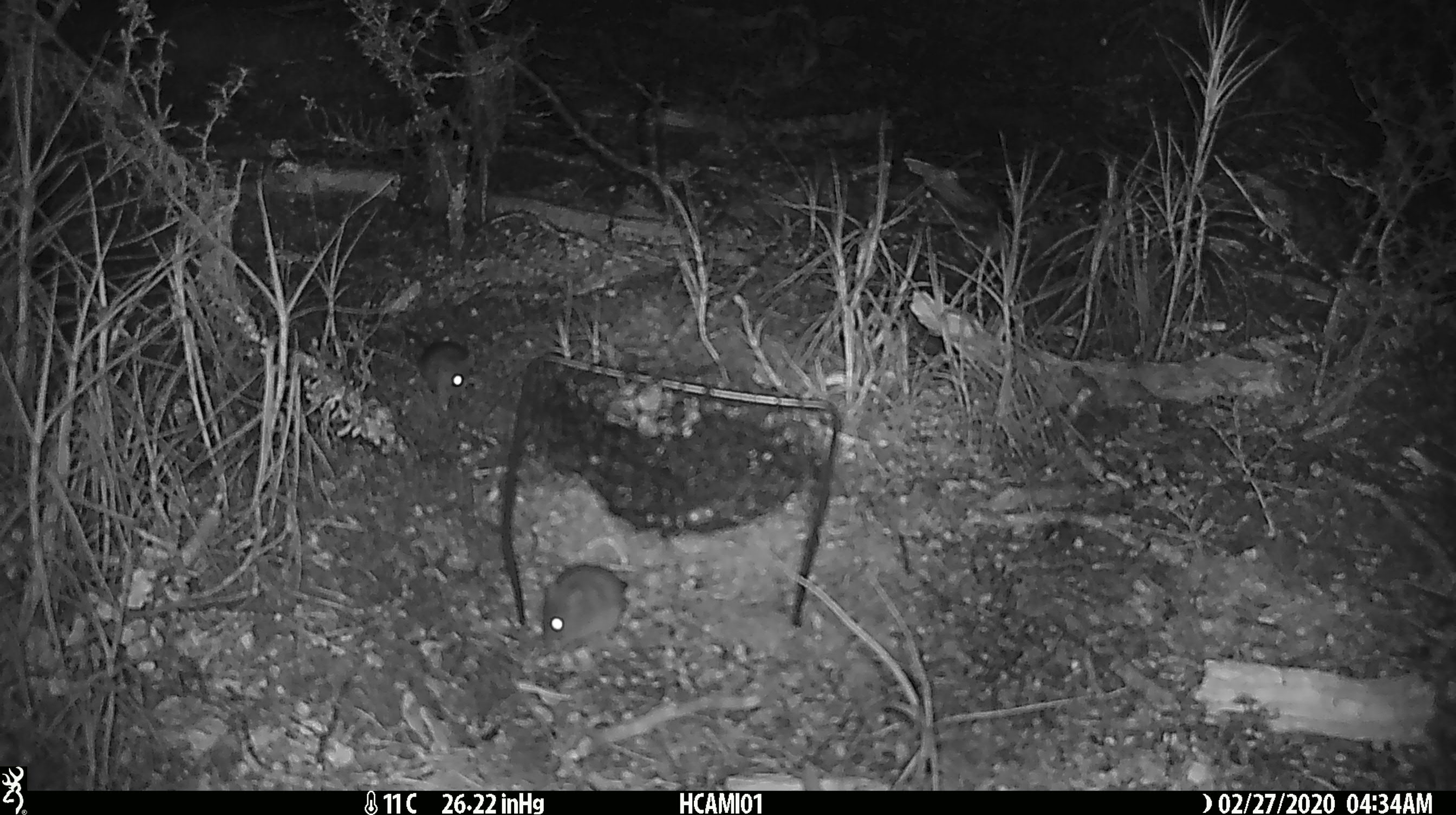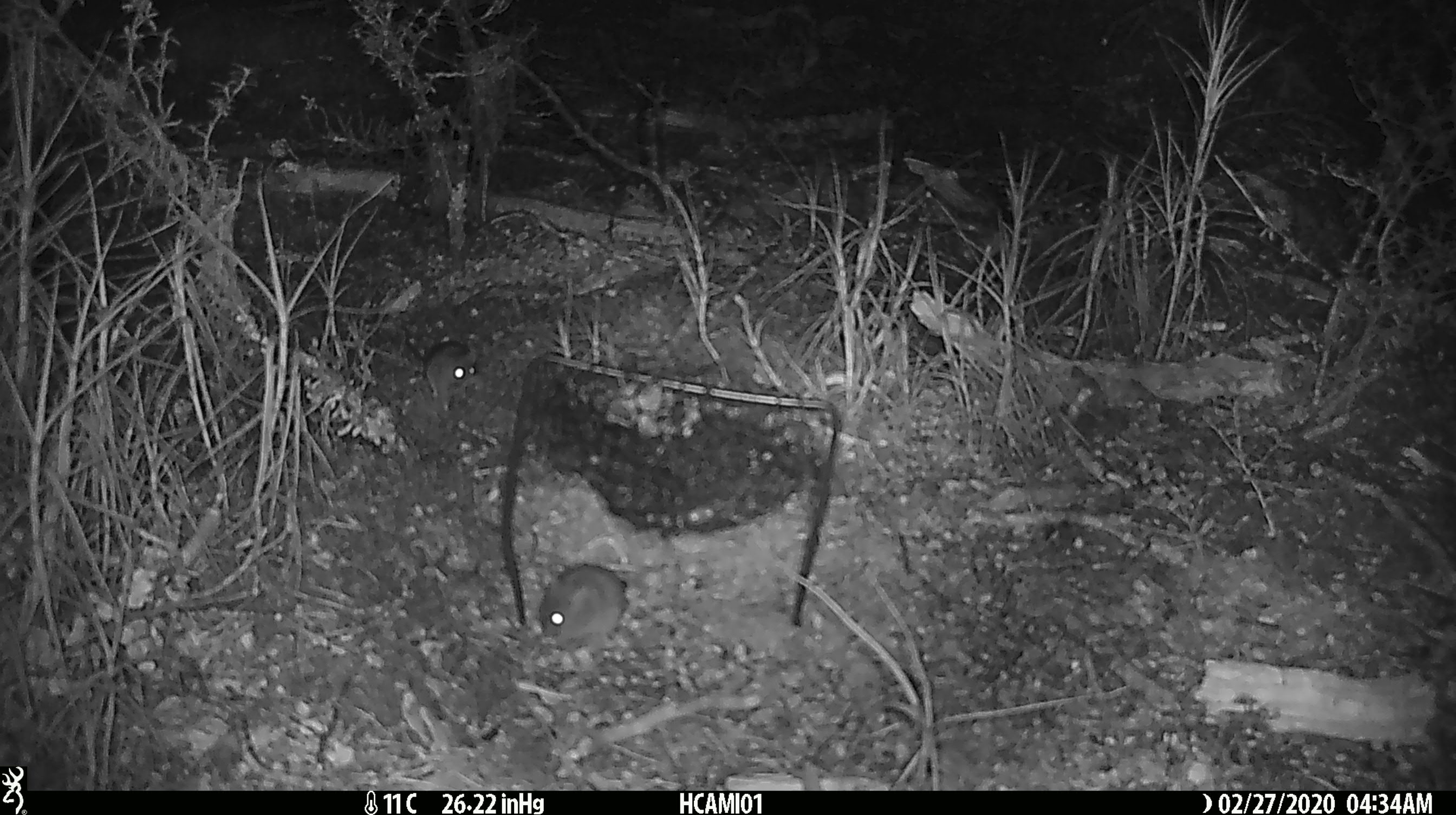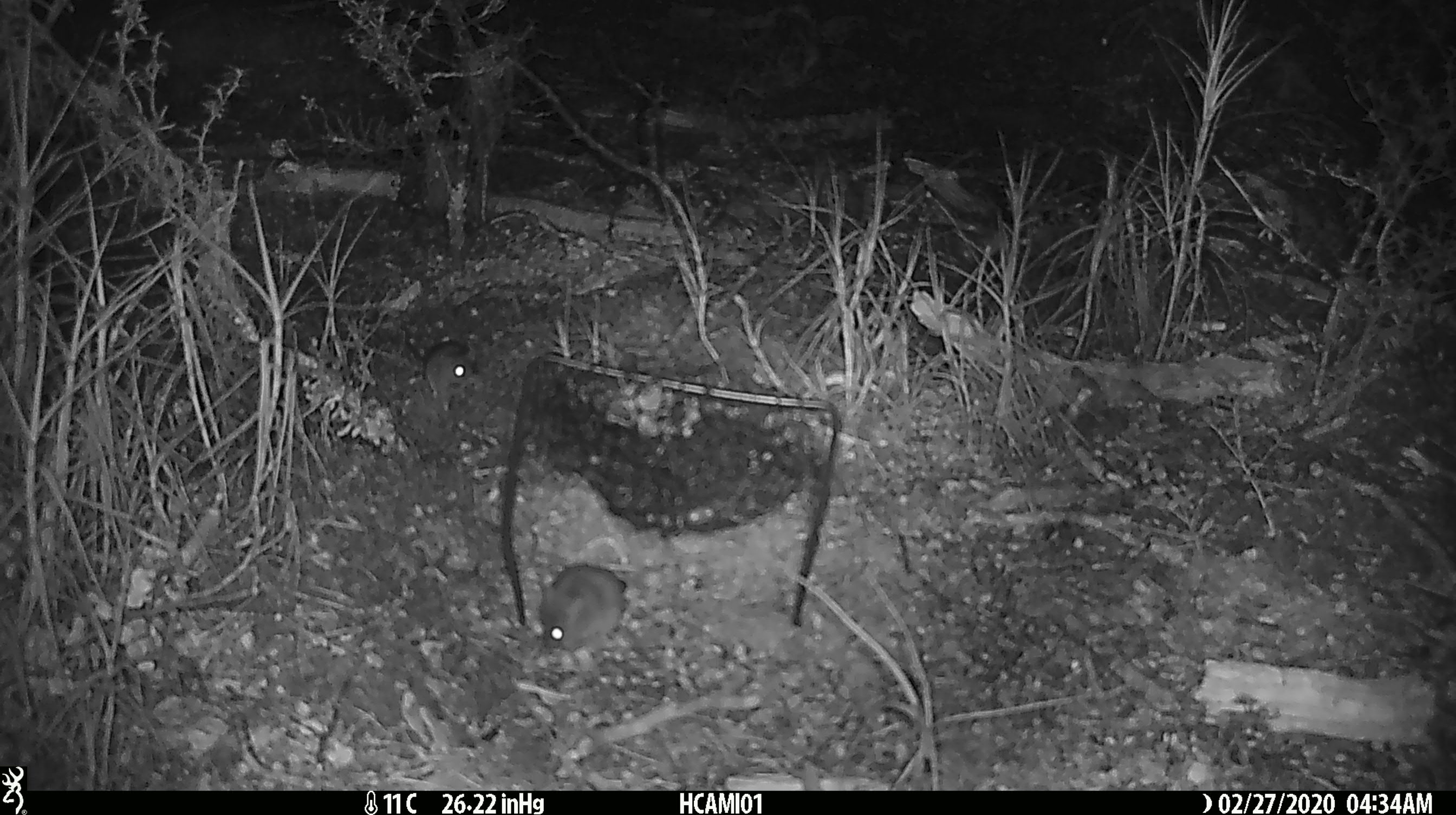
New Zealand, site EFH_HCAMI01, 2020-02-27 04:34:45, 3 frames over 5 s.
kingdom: Animalia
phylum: Chordata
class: Mammalia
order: Rodentia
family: Muridae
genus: Mus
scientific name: Mus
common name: mouse